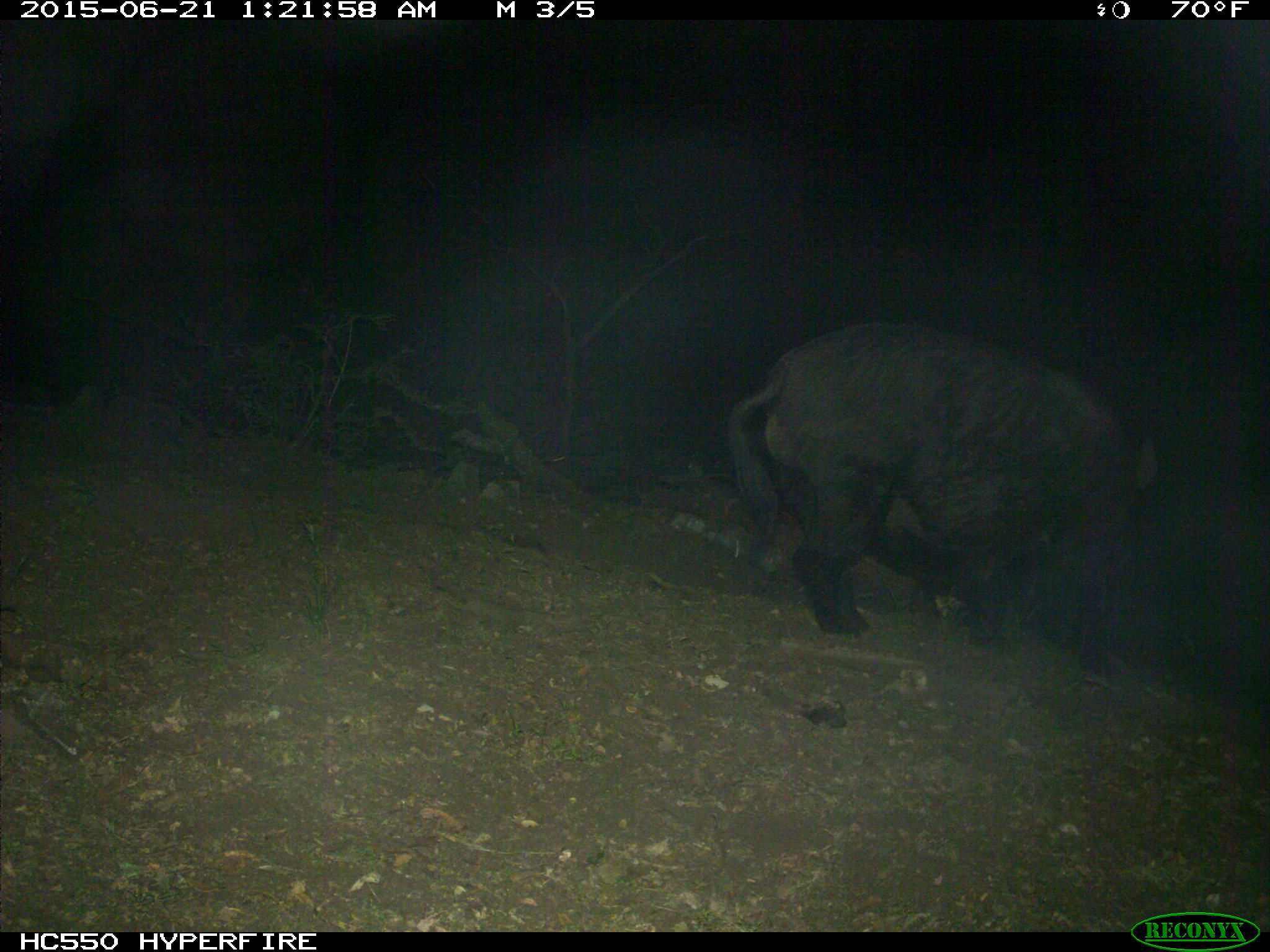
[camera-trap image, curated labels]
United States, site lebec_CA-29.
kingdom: Animalia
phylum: Chordata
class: Mammalia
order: Artiodactyla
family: Suidae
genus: Sus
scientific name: Sus scrofa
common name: wild boar